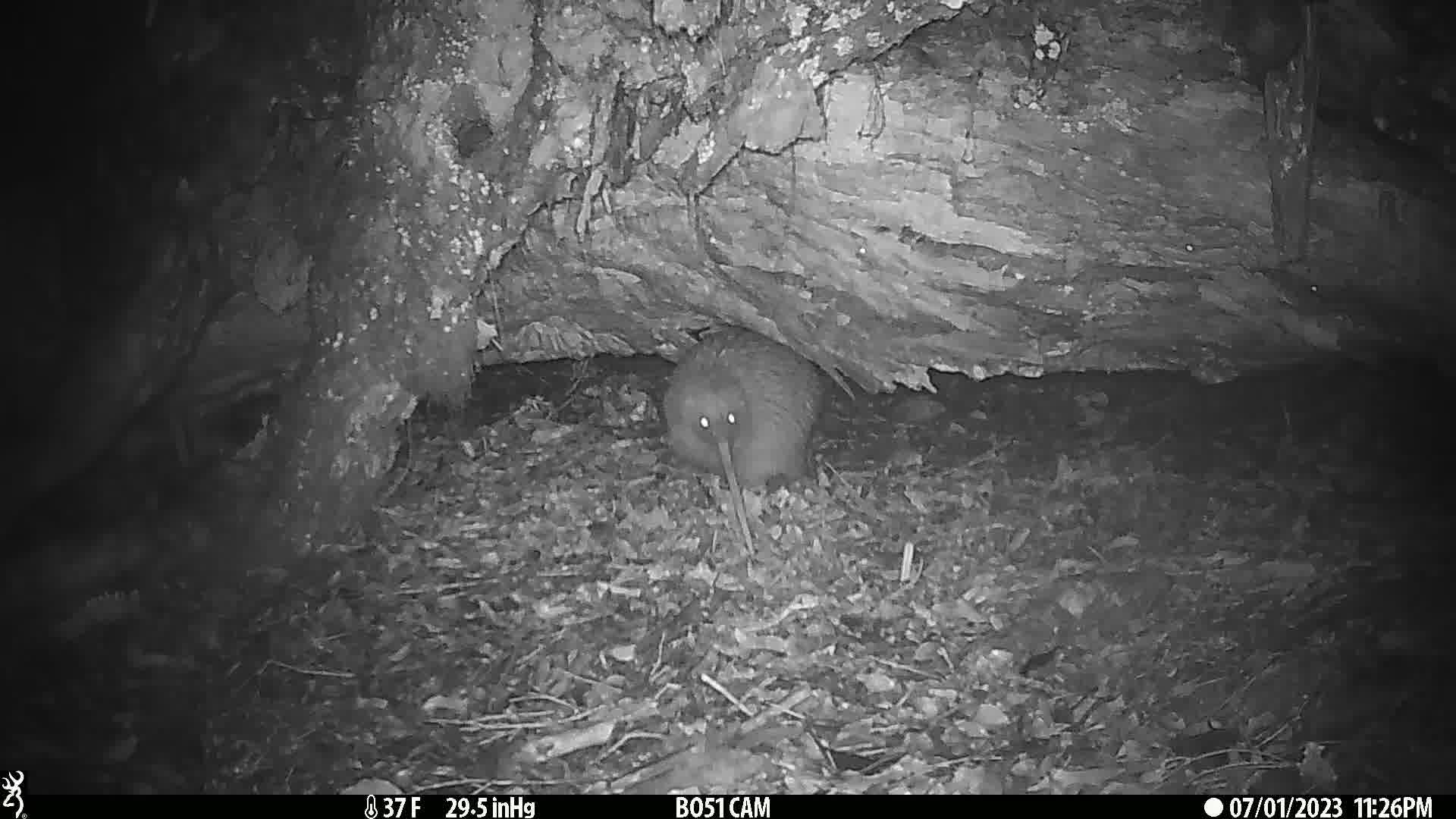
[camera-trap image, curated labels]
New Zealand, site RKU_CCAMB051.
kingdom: Animalia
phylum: Chordata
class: Aves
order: Apterygiformes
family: Apterygidae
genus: Apteryx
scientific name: Apteryx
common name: kiwi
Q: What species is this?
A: Kiwi (Apteryx).